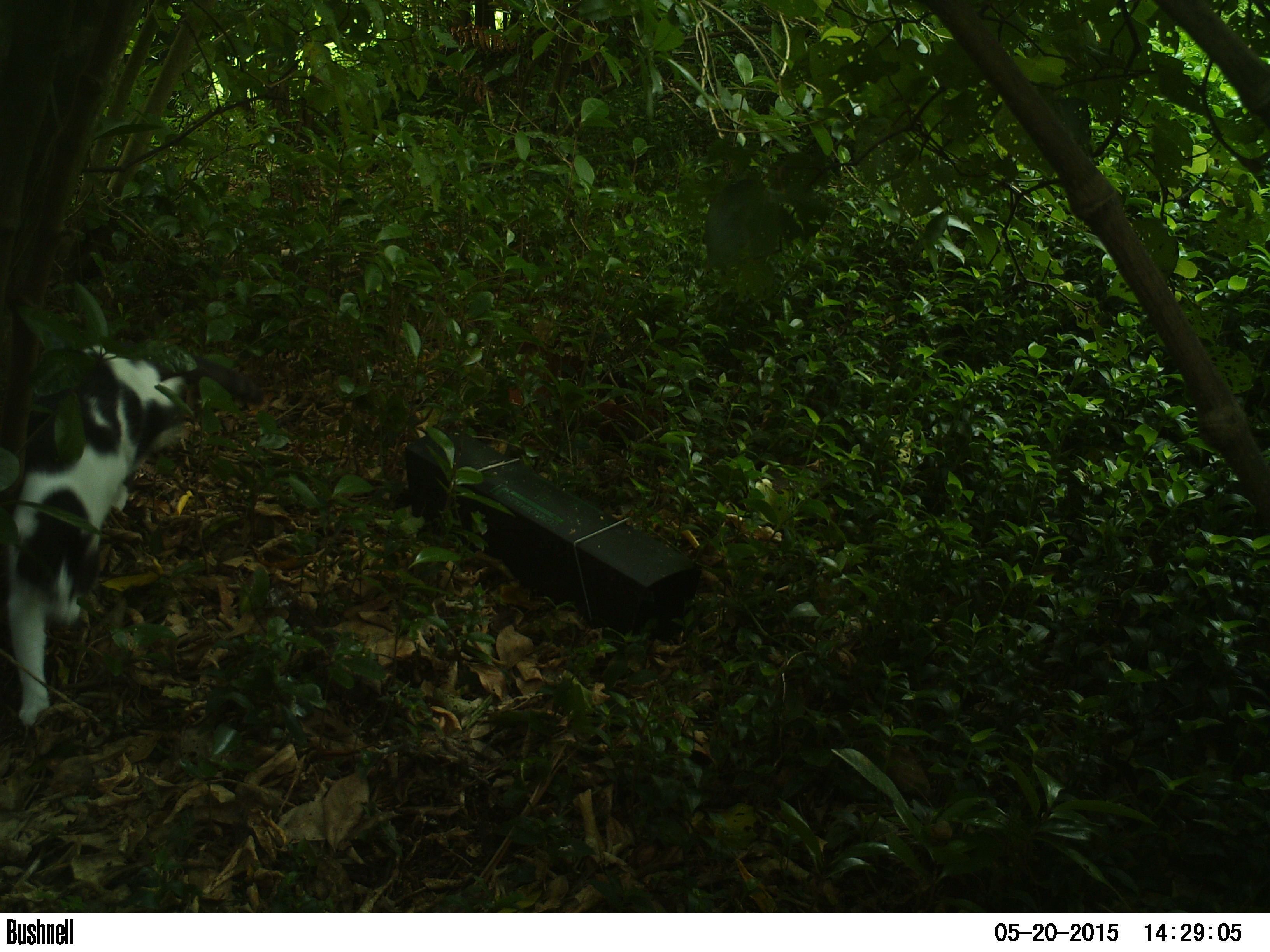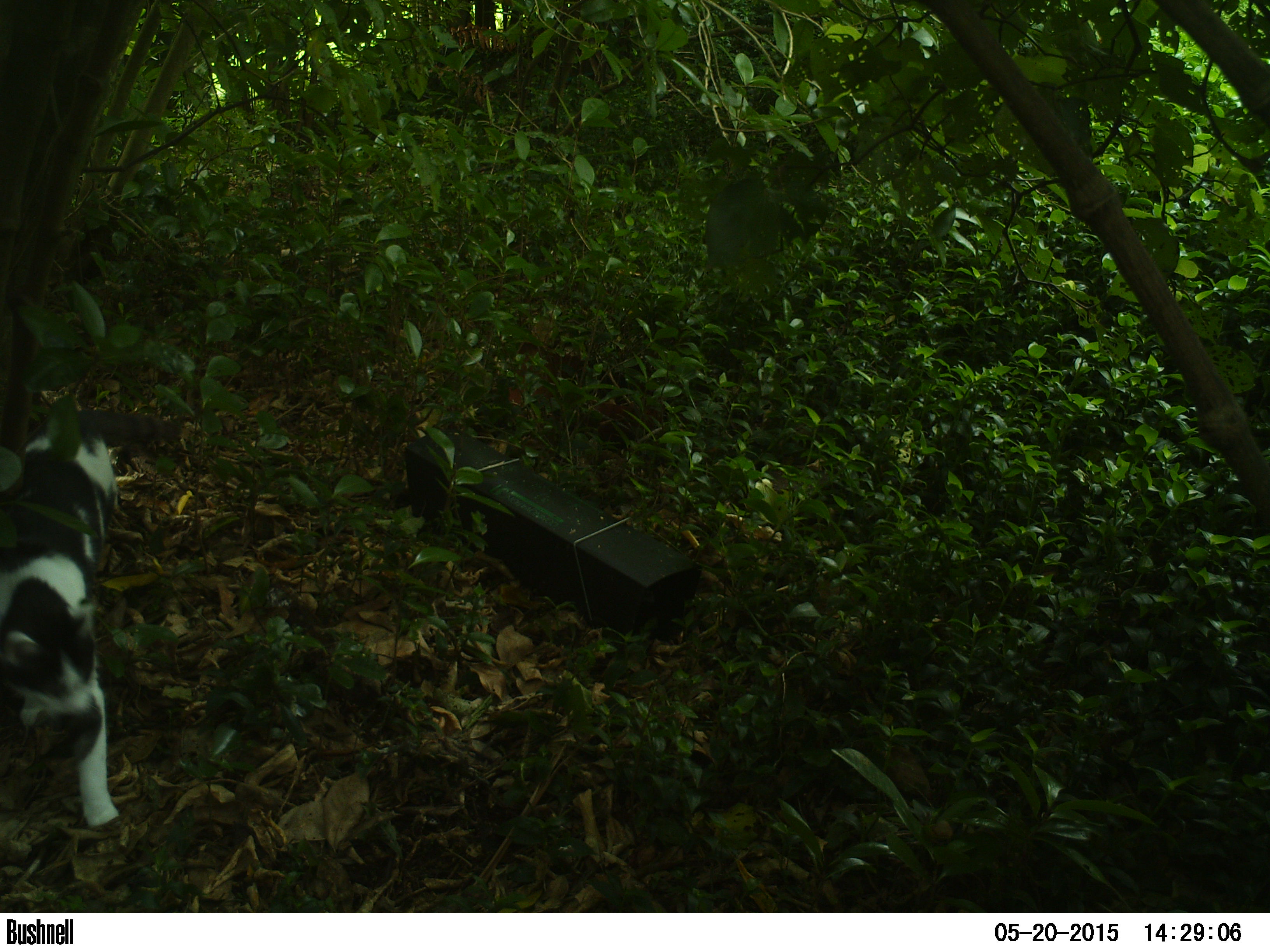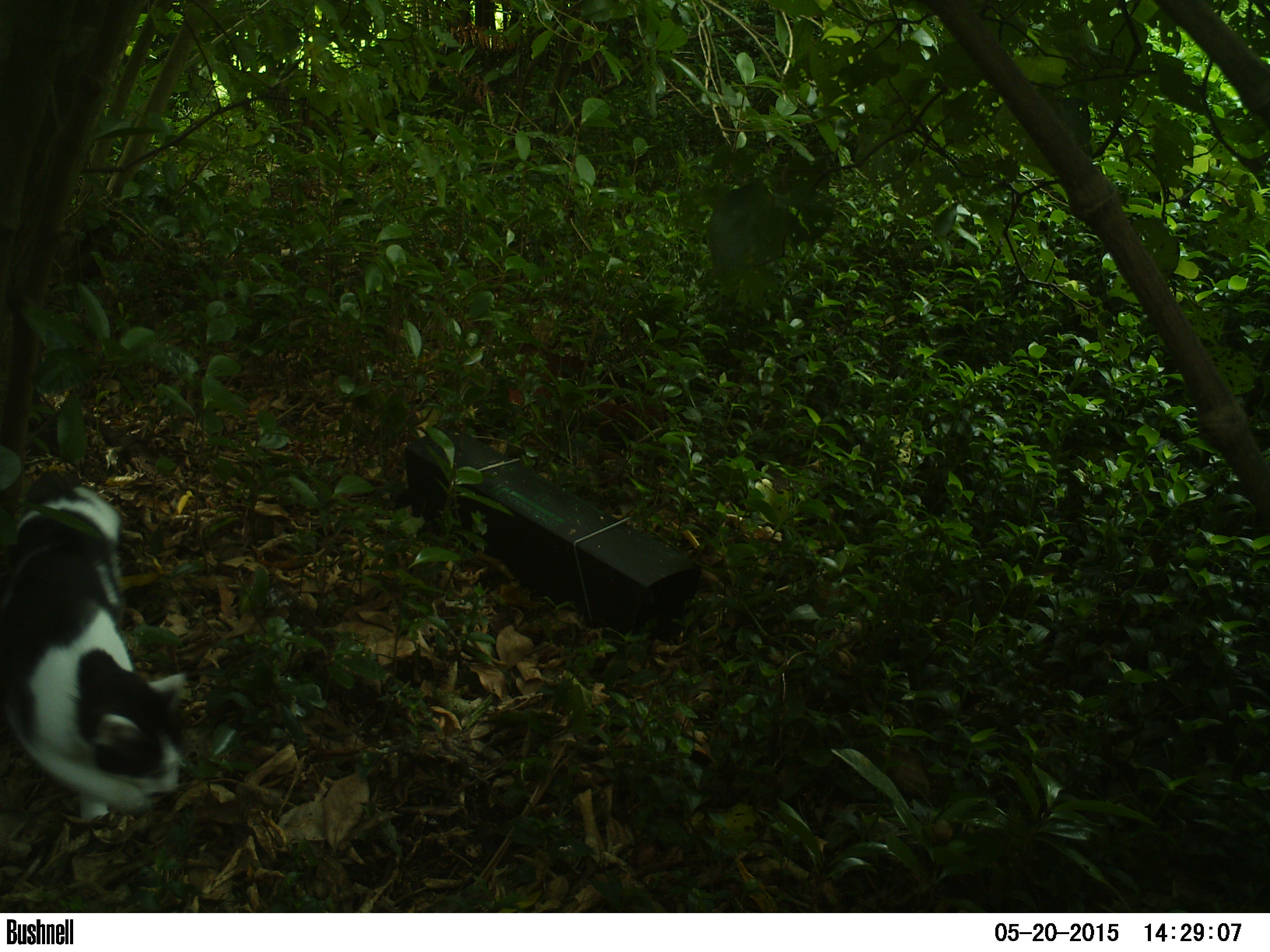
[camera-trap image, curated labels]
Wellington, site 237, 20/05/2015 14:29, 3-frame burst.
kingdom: Animalia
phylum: Chordata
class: Mammalia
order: Carnivora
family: Felidae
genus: Felis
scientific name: Felis catus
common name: cat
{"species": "cat (Felis catus)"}